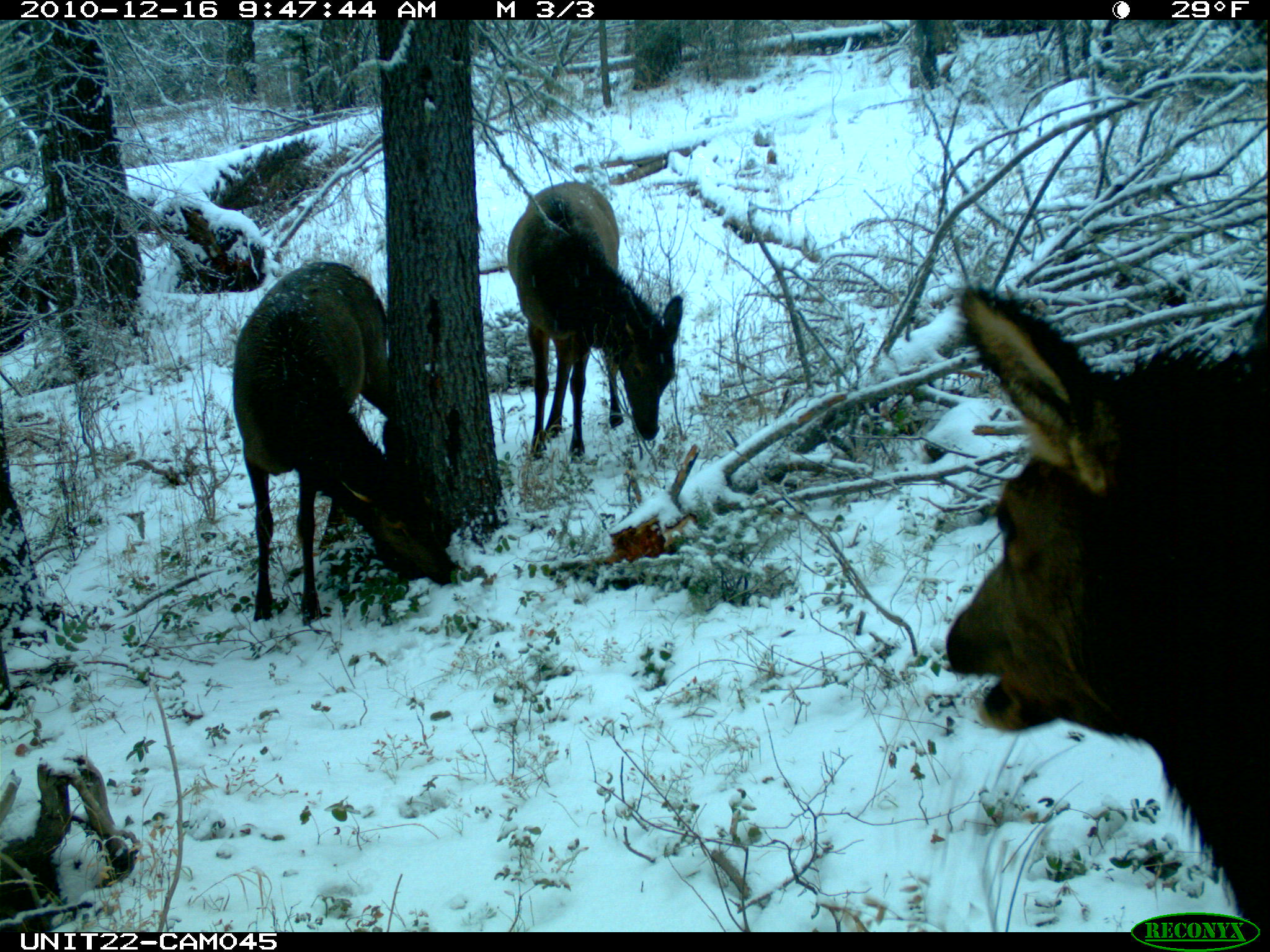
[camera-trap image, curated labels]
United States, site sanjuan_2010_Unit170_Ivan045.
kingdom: Animalia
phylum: Chordata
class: Mammalia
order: Artiodactyla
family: Cervidae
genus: Cervus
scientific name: Cervus elaphus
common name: red deer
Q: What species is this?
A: Cervus elaphus (red deer).